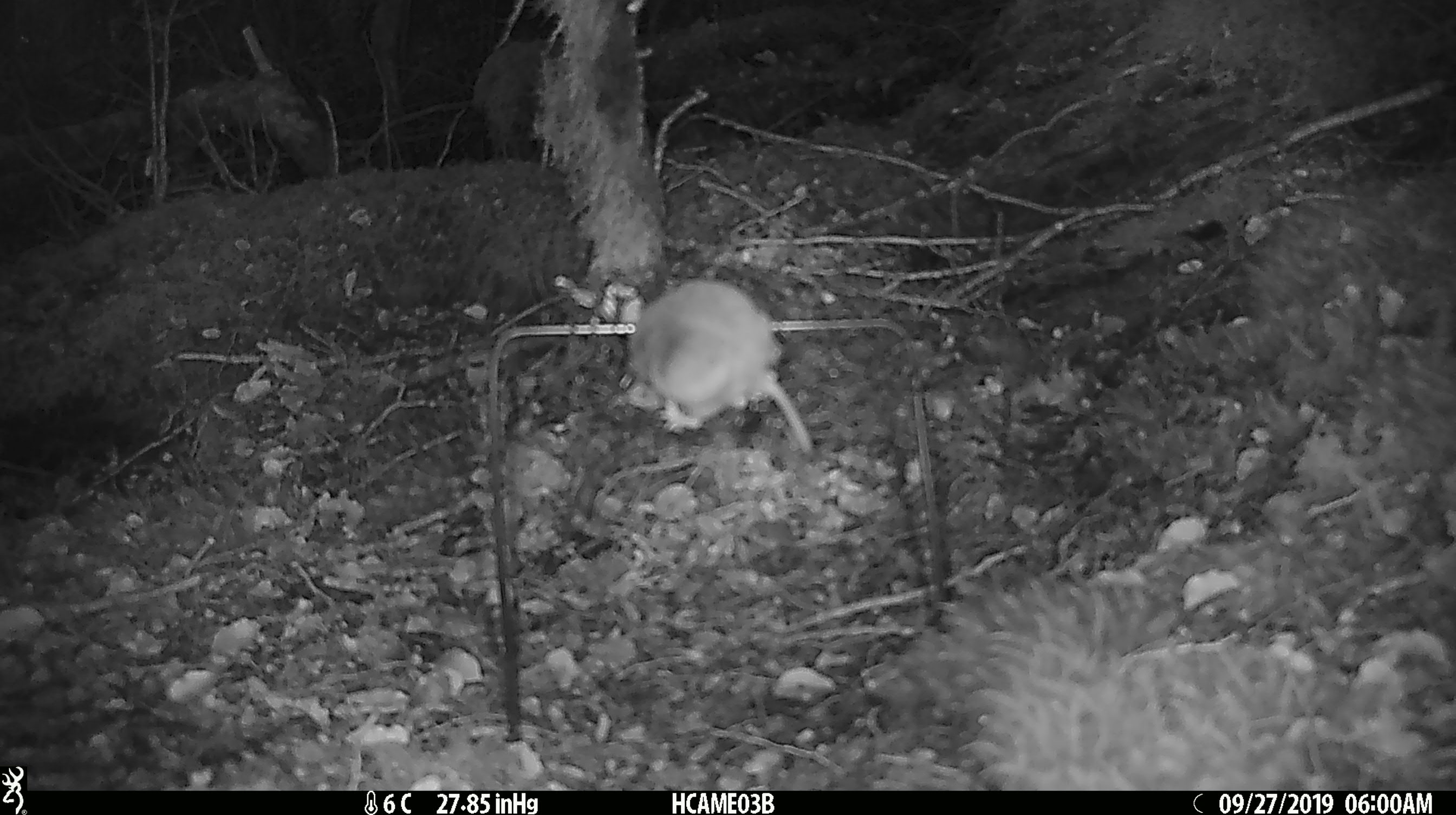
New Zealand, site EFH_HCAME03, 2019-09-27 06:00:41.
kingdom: Animalia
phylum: Chordata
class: Mammalia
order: Rodentia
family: Muridae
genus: Mus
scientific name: Mus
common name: mouse